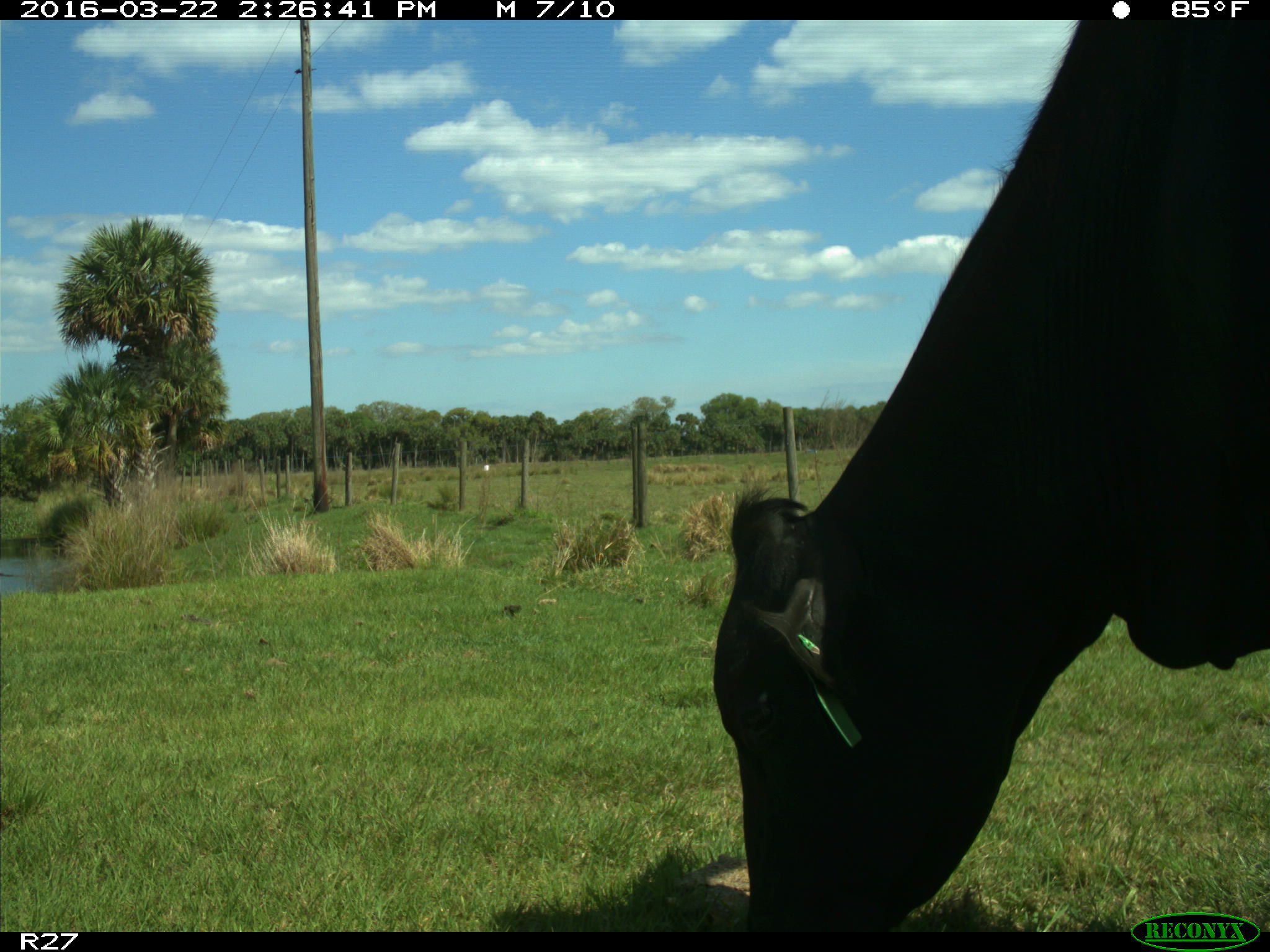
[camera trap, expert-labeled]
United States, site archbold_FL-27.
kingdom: Animalia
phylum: Chordata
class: Mammalia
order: Artiodactyla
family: Bovidae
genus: Bos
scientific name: Bos taurus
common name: domestic cow